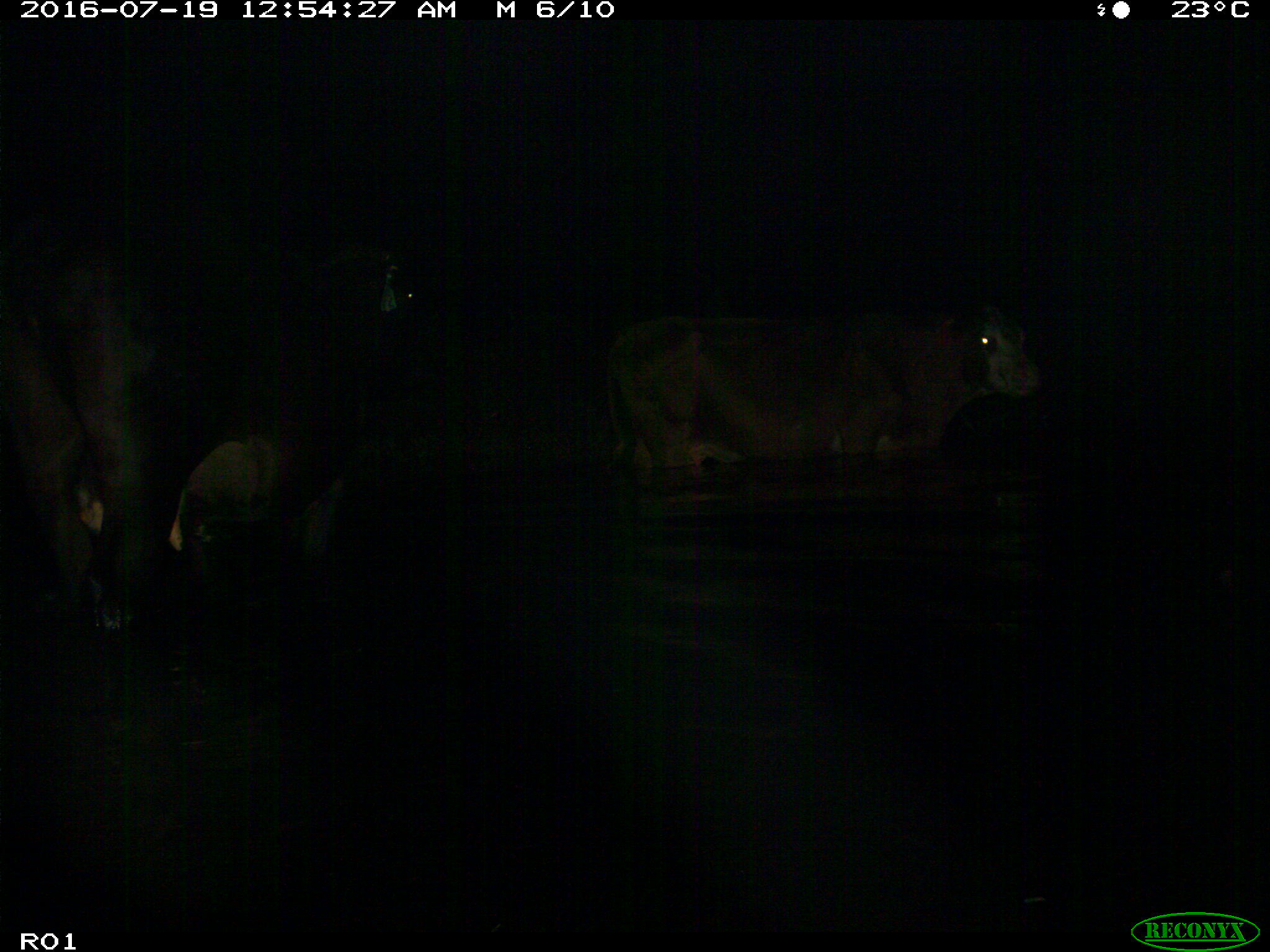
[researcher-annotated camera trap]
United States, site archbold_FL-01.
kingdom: Animalia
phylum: Chordata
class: Mammalia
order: Artiodactyla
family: Bovidae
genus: Bos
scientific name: Bos taurus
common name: domestic cow